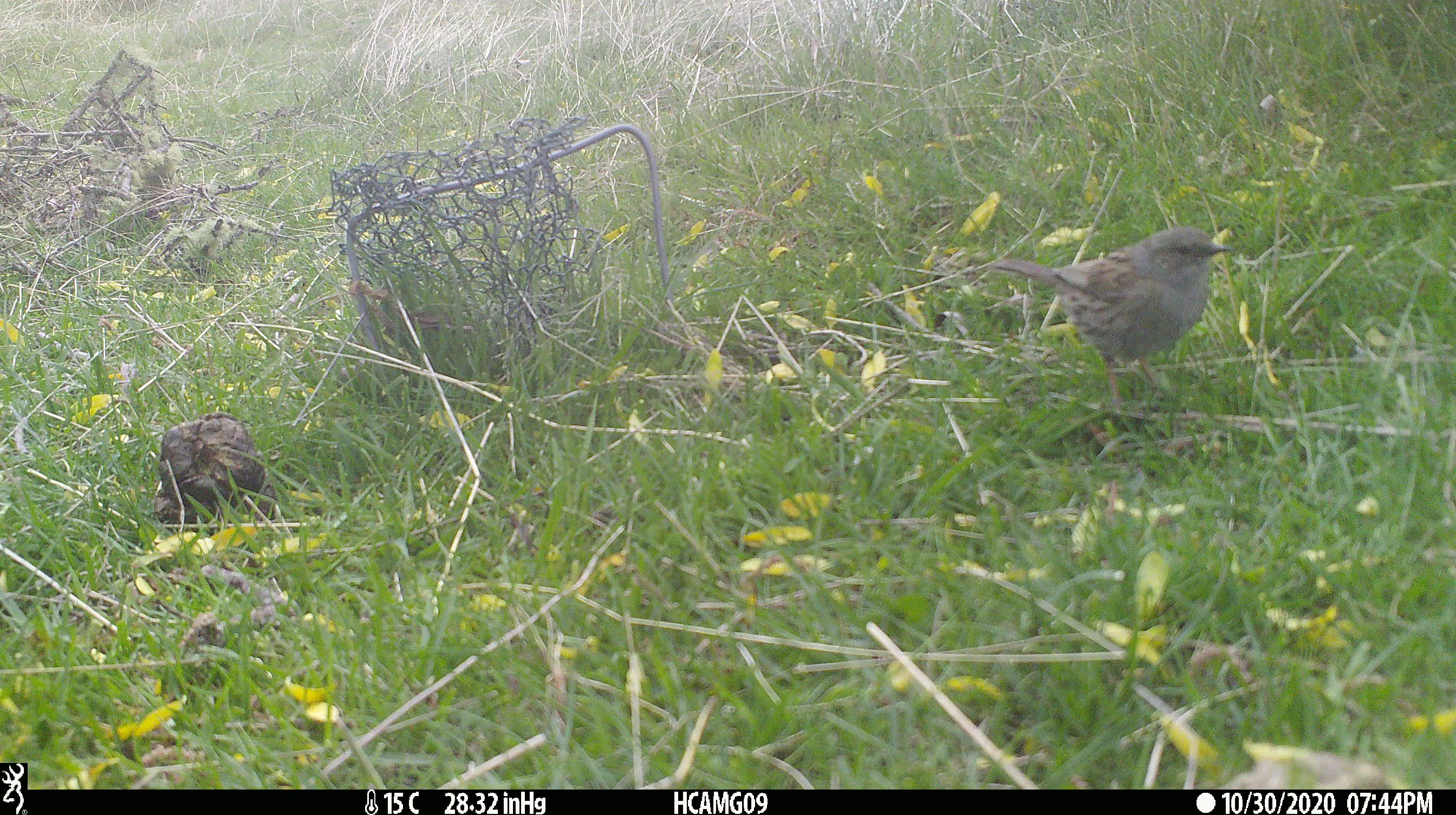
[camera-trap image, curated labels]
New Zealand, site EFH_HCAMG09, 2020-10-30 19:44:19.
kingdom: Animalia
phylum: Chordata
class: Aves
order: Passeriformes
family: Prunellidae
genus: Prunella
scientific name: Prunella modularis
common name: dunnock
Dunnock (Prunella modularis).